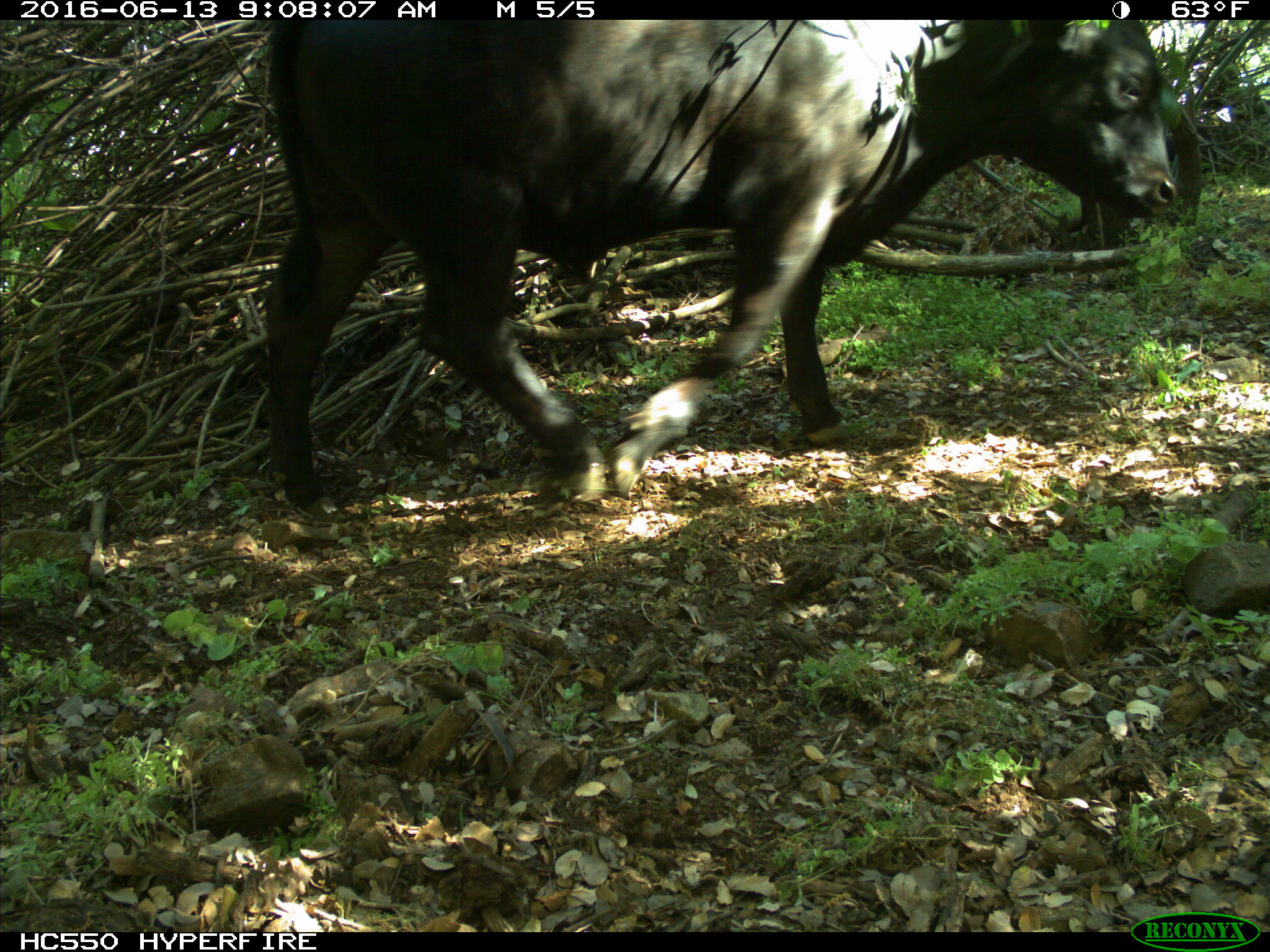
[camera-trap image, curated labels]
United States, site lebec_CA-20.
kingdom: Animalia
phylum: Chordata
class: Mammalia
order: Artiodactyla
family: Bovidae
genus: Bos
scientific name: Bos taurus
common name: domestic cow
Bos taurus (domestic cow).